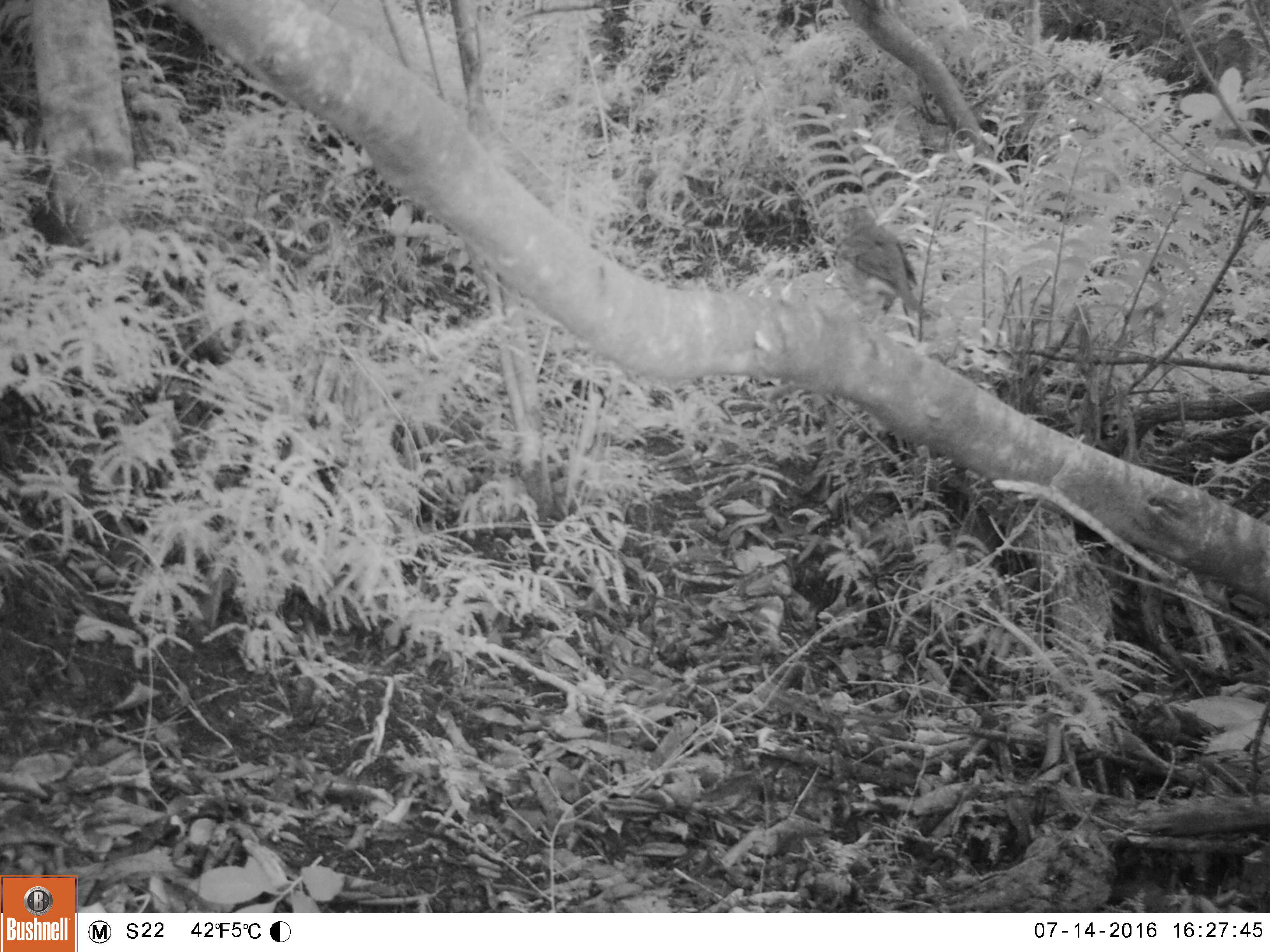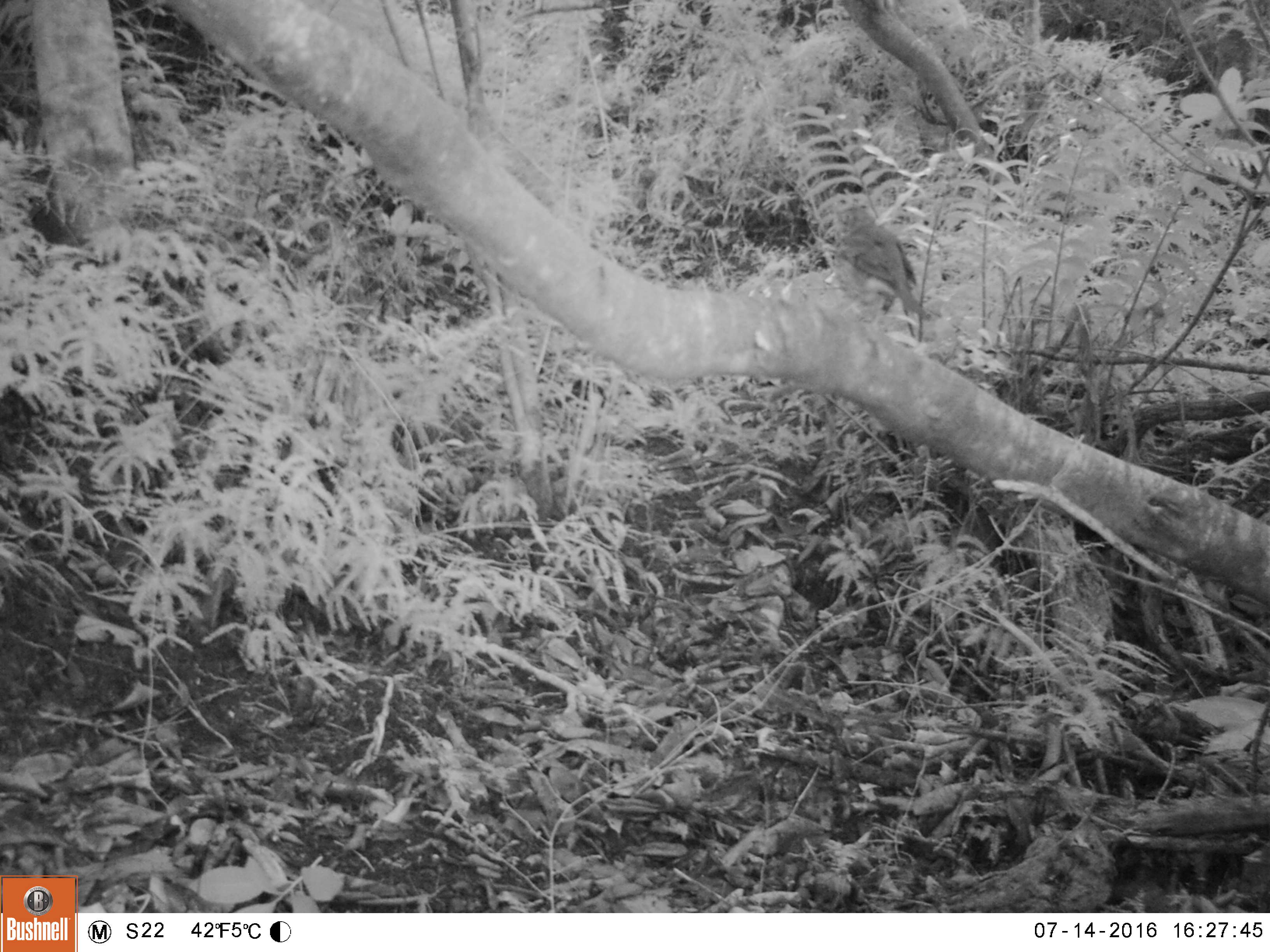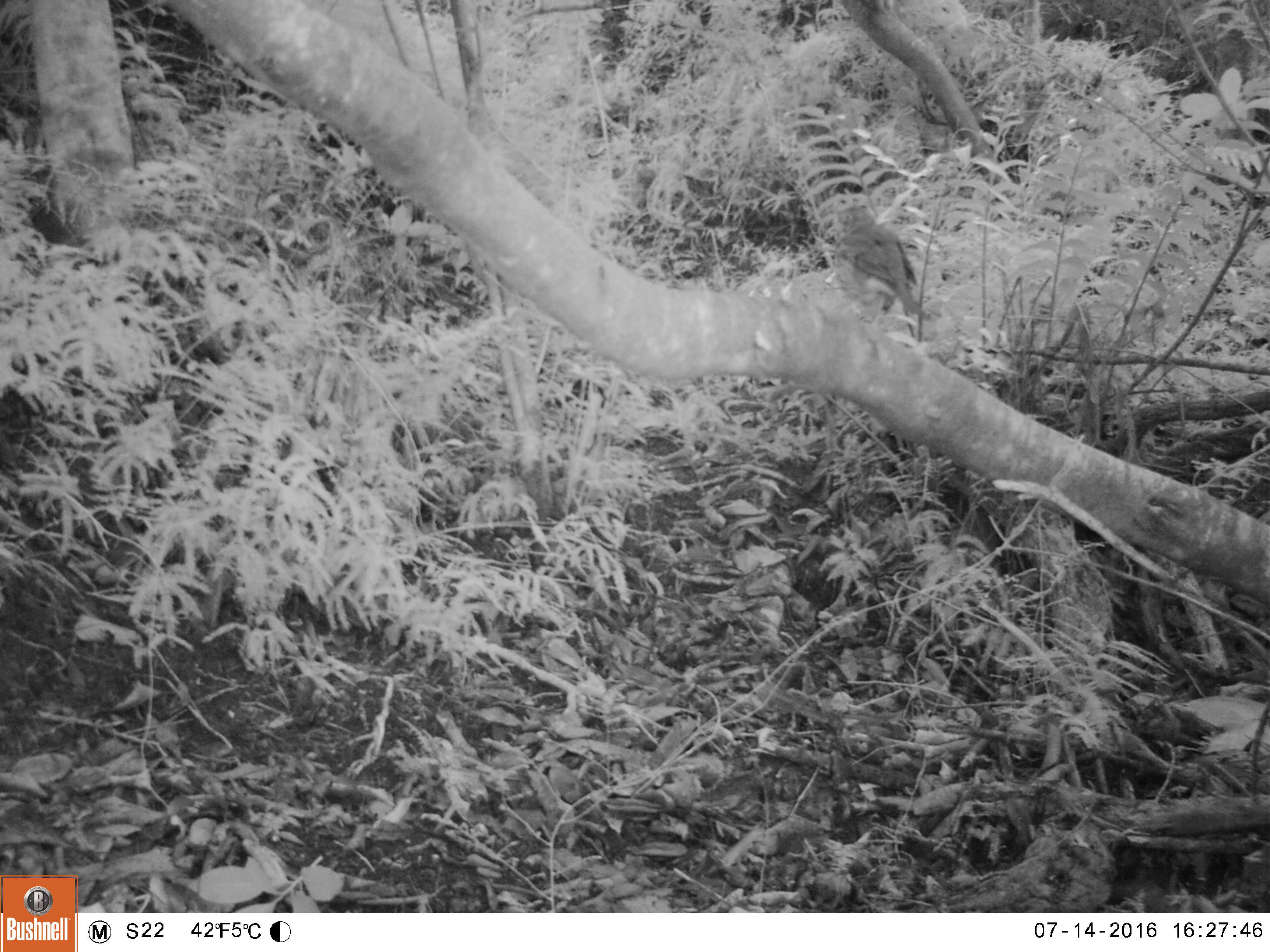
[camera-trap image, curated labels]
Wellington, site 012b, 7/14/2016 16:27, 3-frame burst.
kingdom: Animalia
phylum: Chordata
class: Aves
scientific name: Aves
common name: bird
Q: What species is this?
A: Bird (Aves).